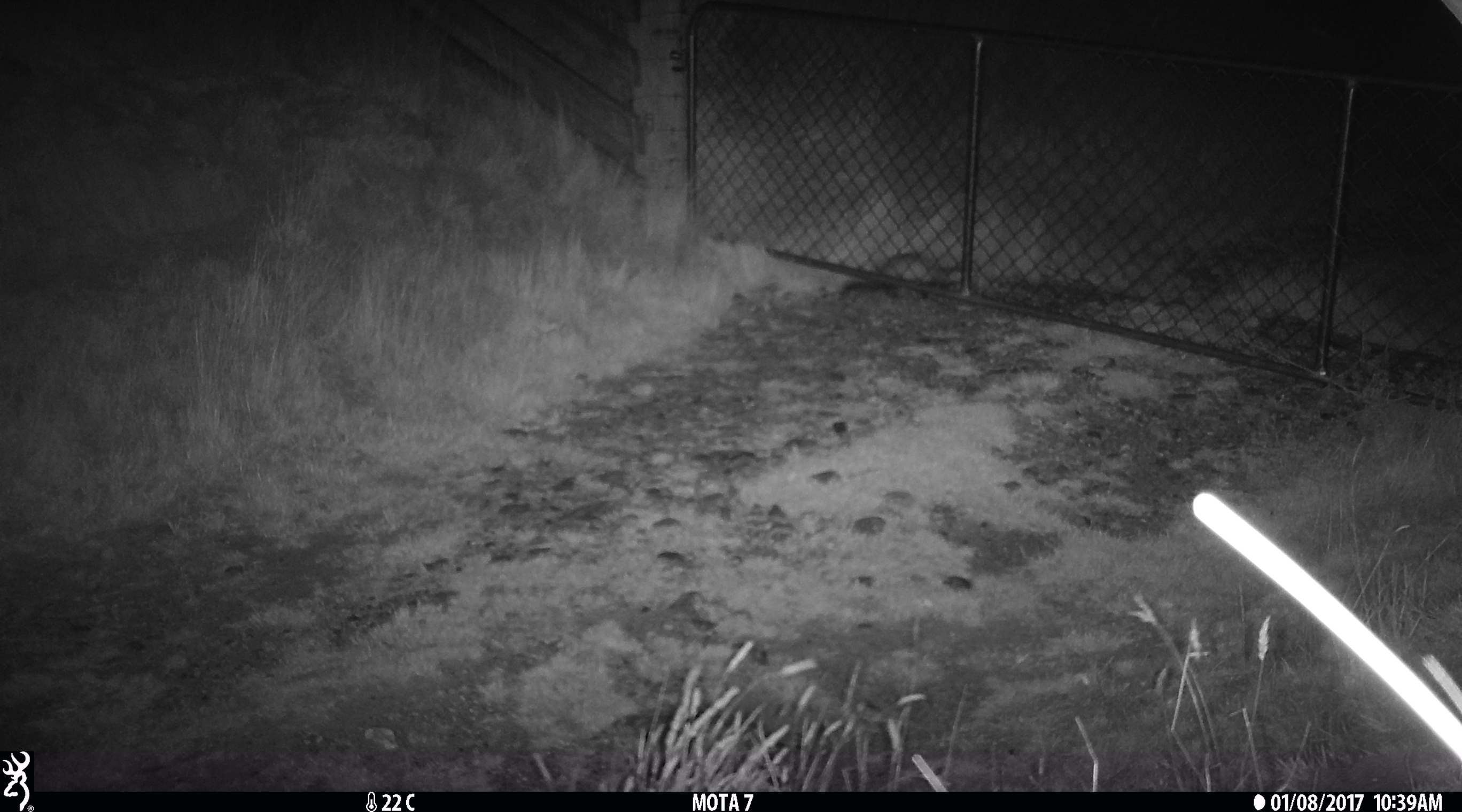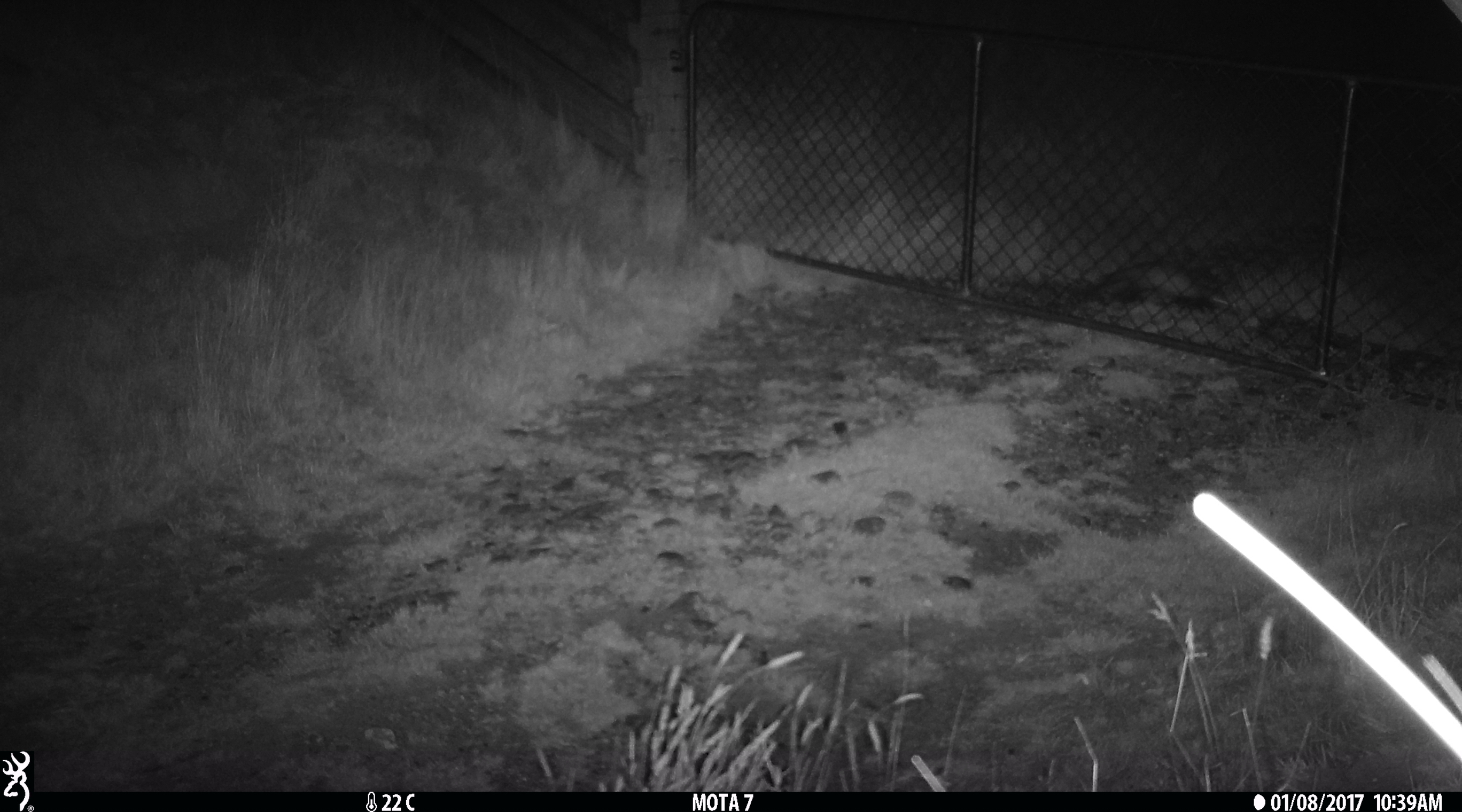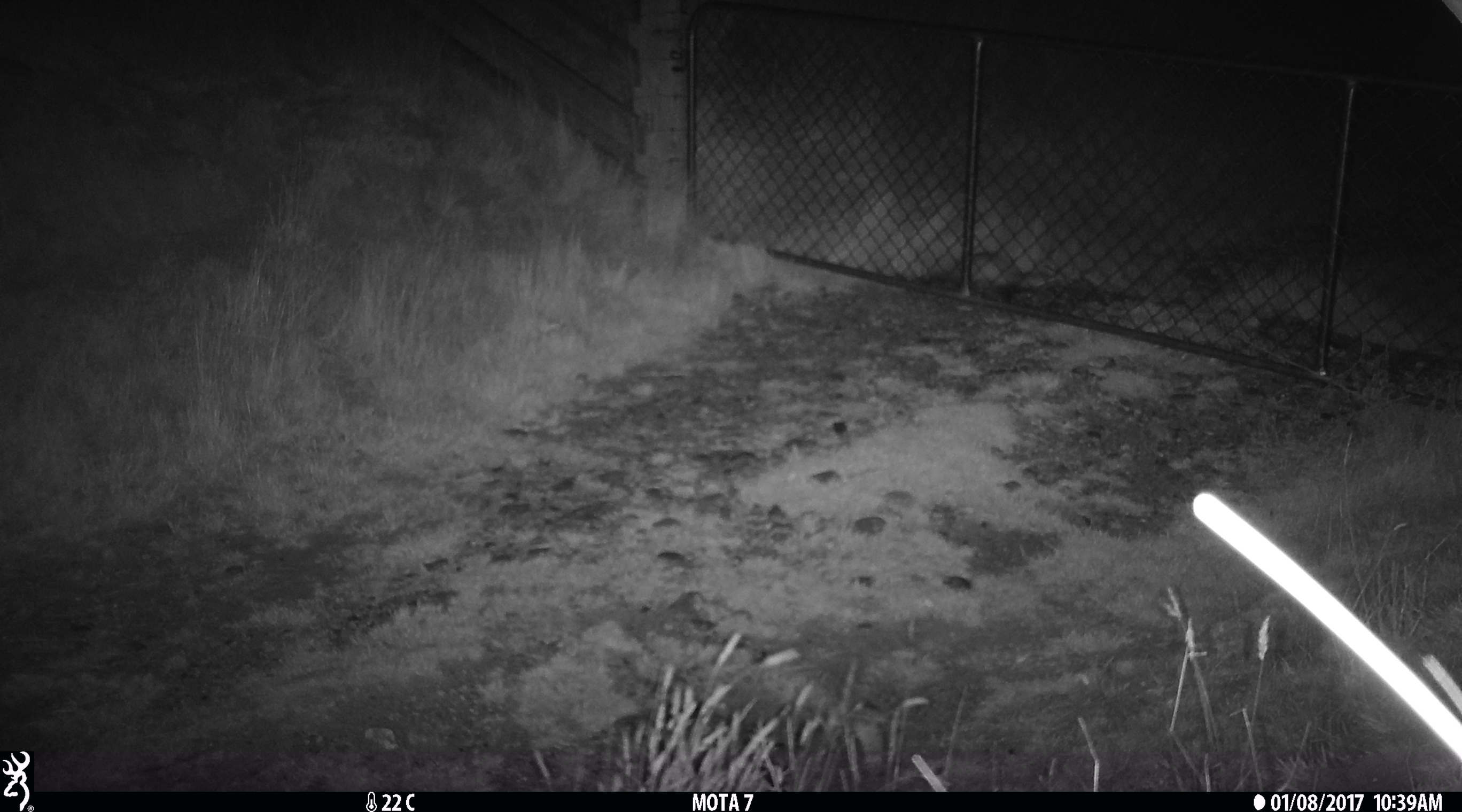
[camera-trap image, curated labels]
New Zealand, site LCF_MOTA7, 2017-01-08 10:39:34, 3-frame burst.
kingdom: Animalia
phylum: Chordata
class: Mammalia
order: Carnivora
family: Mustelidae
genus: Mustela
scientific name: Mustela furo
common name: ferret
Ferret (Mustela furo).